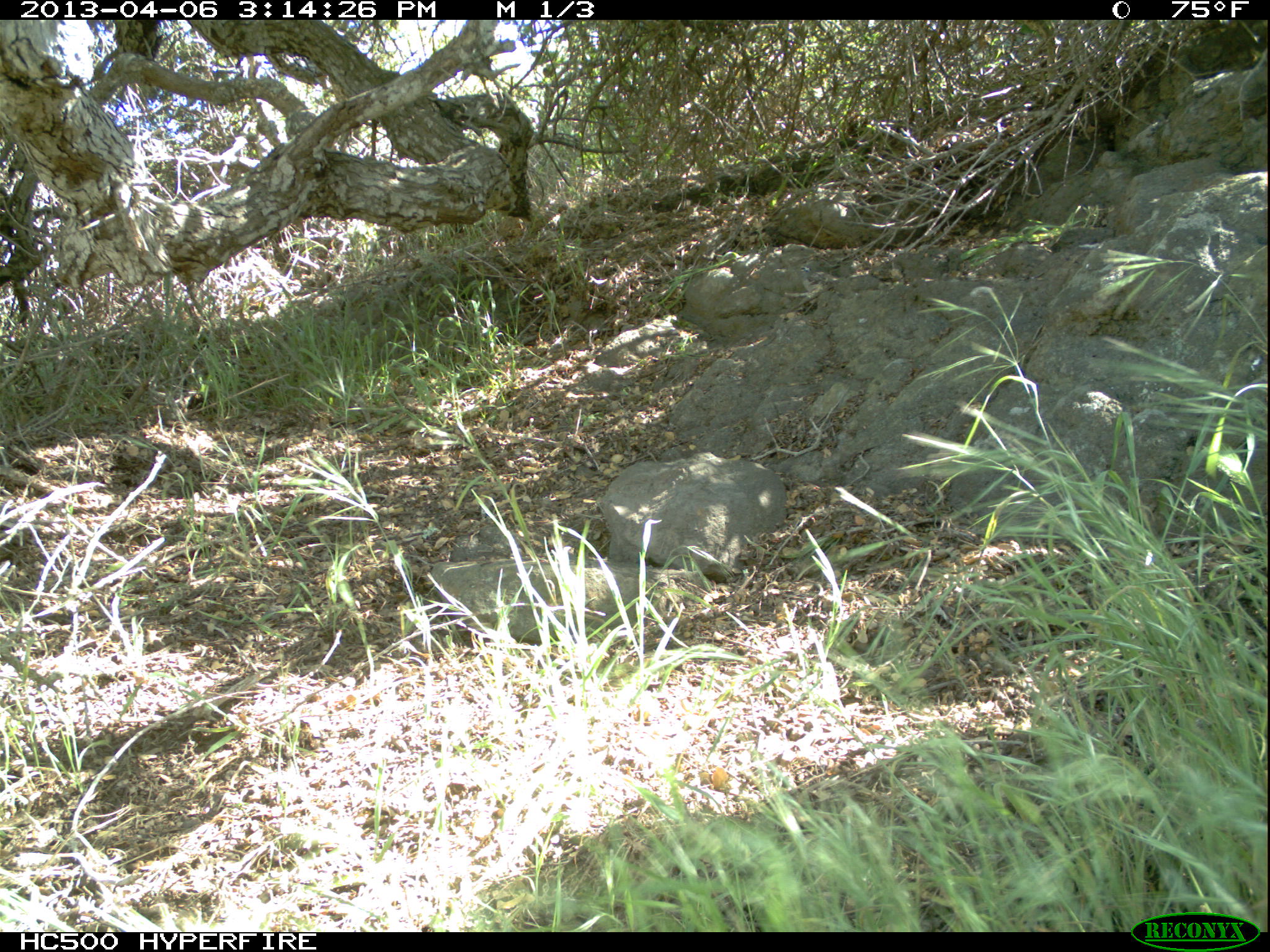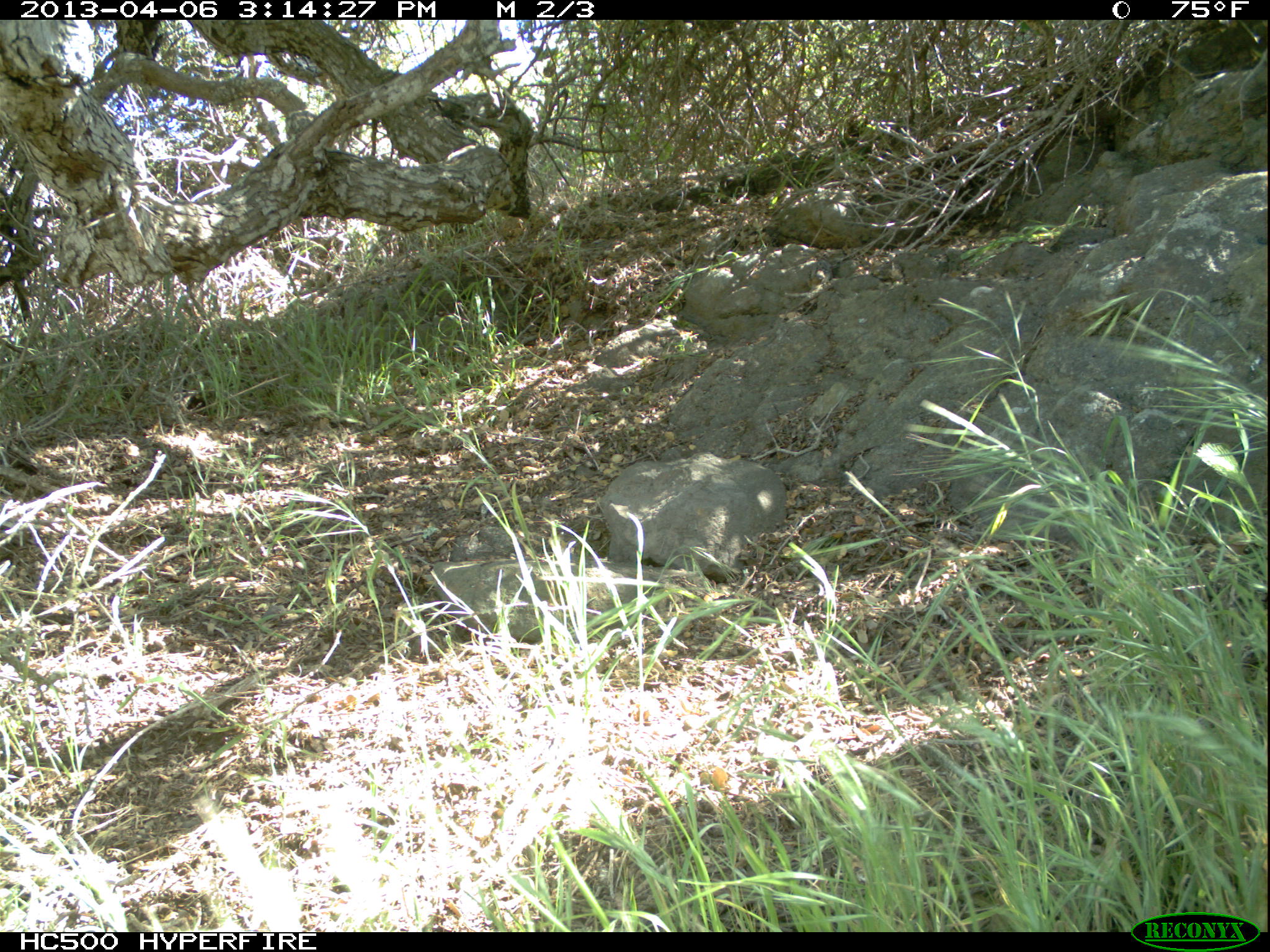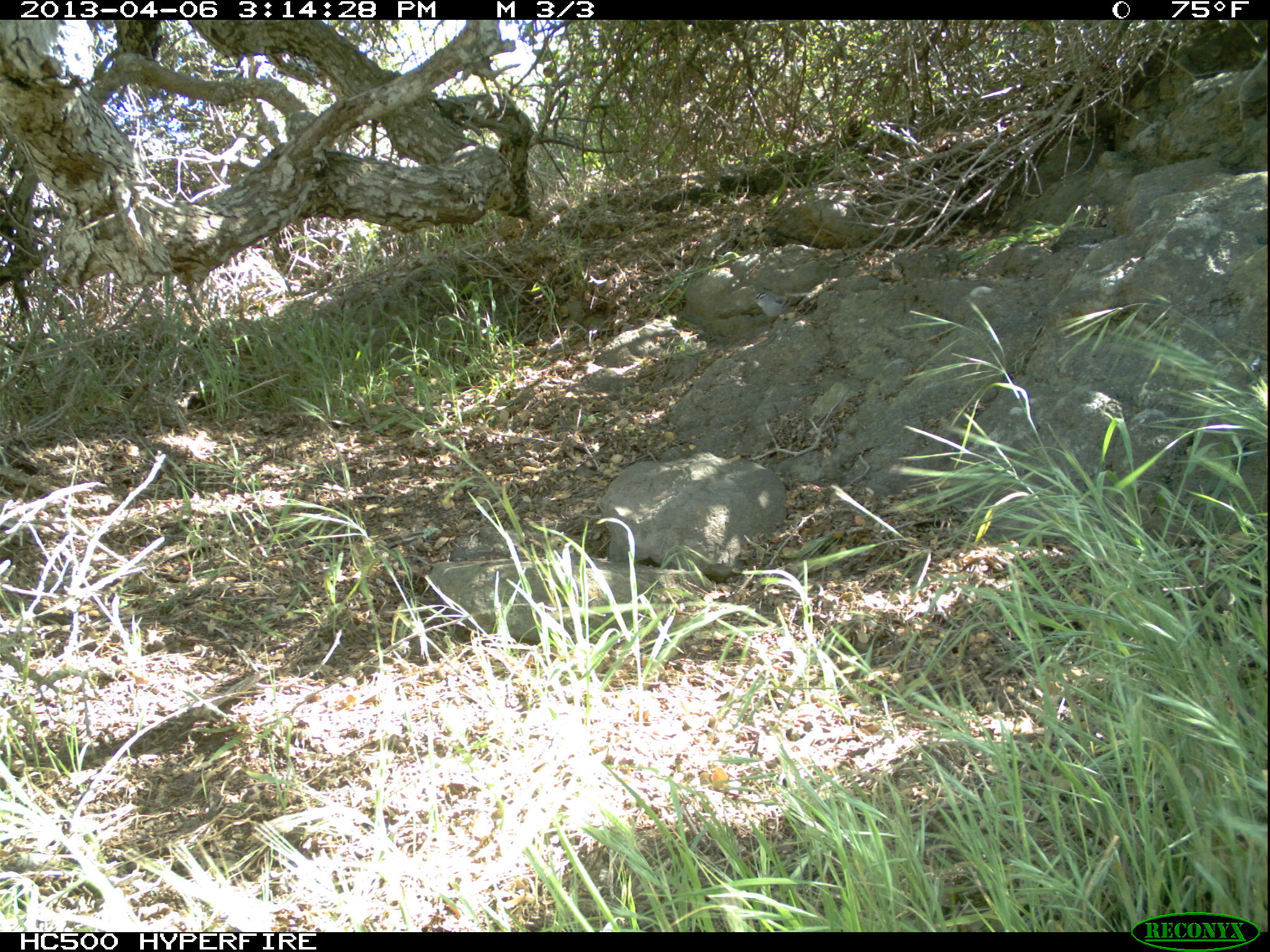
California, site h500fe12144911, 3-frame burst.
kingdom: Animalia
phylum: Chordata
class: Aves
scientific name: Aves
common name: bird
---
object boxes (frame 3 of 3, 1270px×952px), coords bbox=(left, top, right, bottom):
bird: bbox=(754, 292, 796, 317)